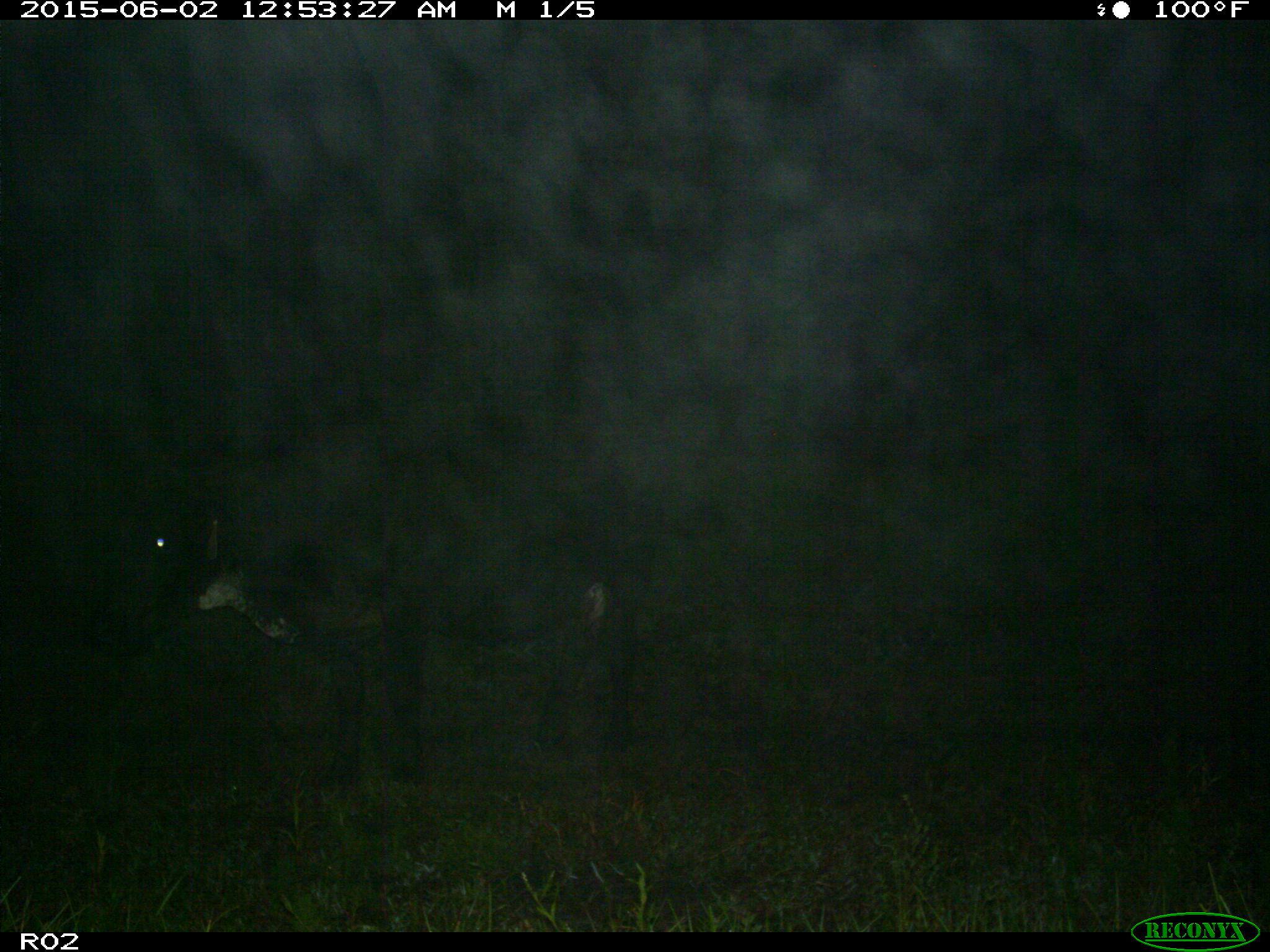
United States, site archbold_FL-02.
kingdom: Animalia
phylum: Chordata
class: Mammalia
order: Artiodactyla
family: Bovidae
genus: Bos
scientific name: Bos taurus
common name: domestic cow